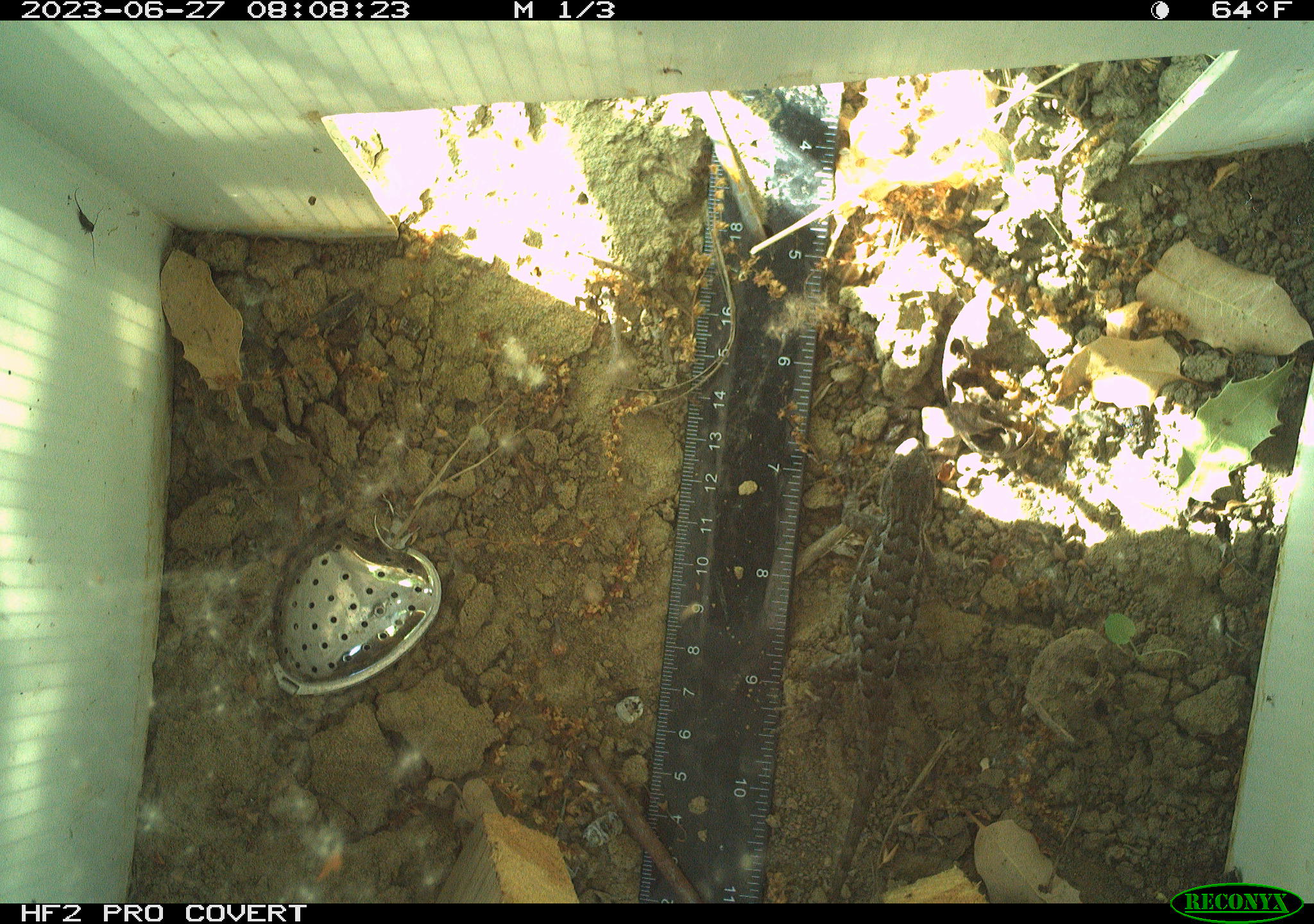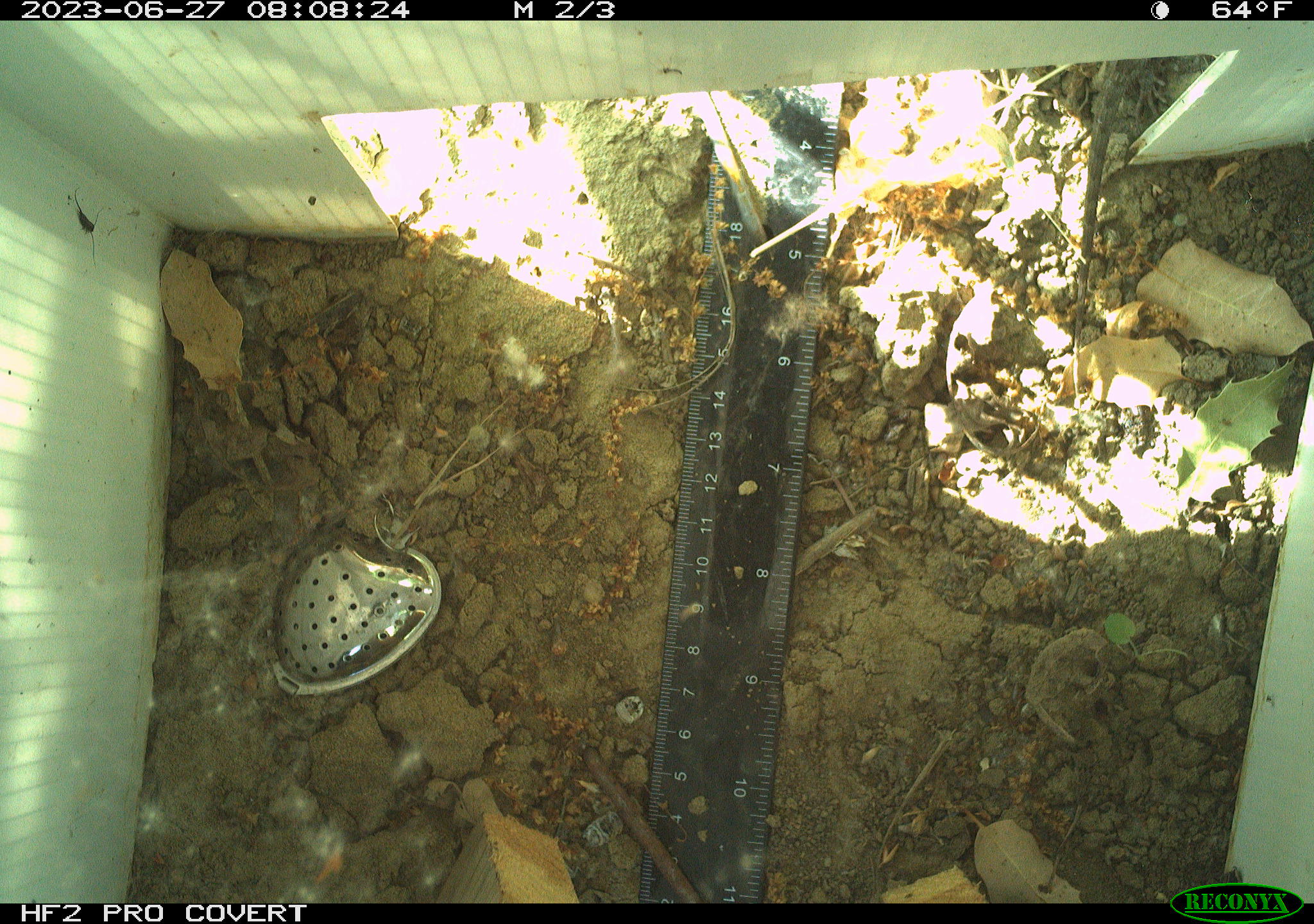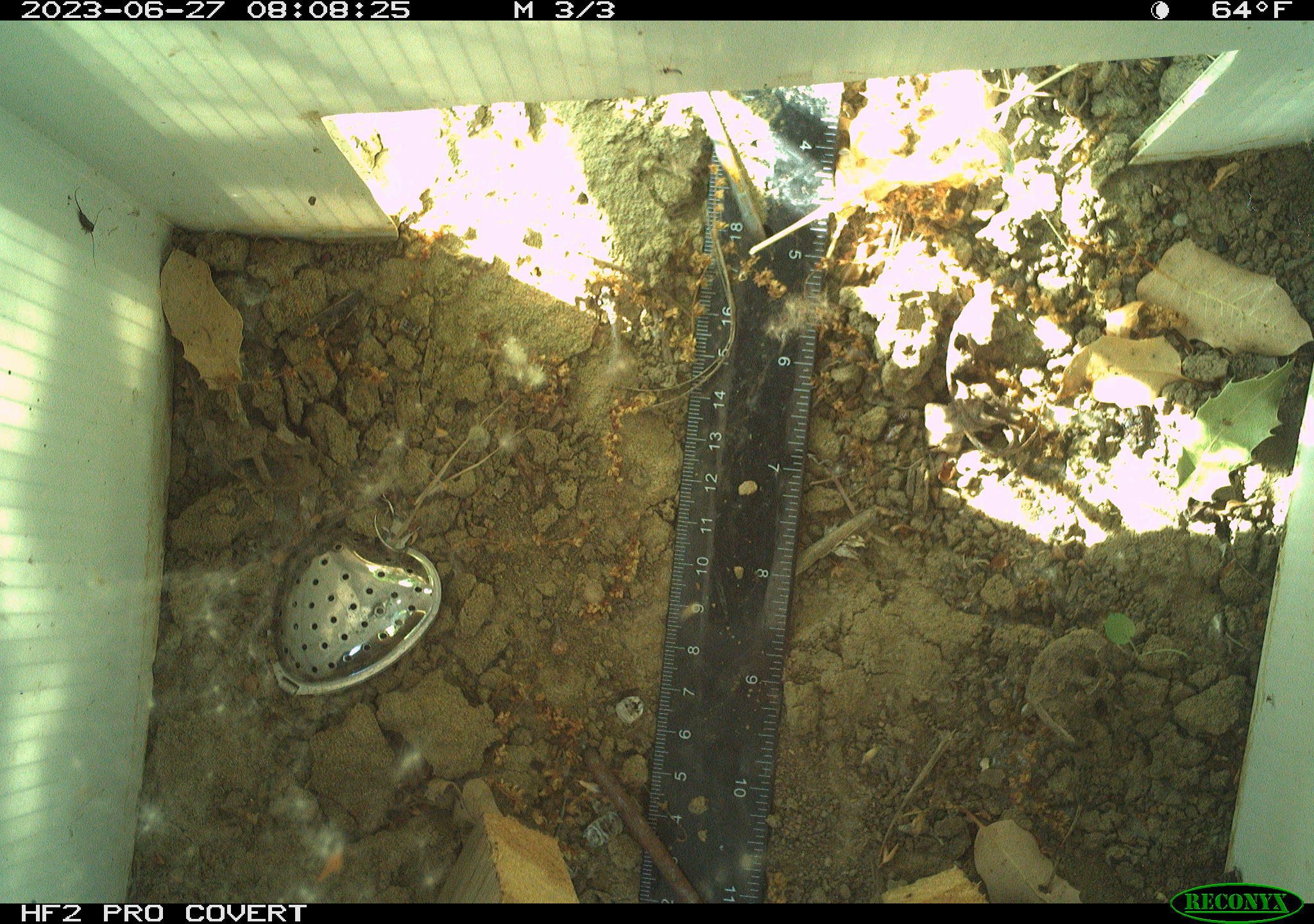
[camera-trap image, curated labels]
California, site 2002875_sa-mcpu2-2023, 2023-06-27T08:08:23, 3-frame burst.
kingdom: Animalia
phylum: Chordata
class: Reptilia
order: Squamata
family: Phrynosomatidae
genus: Sceloporus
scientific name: Sceloporus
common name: spiny lizards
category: sceloporus species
Sceloporus species (spiny lizards) (Sceloporus).